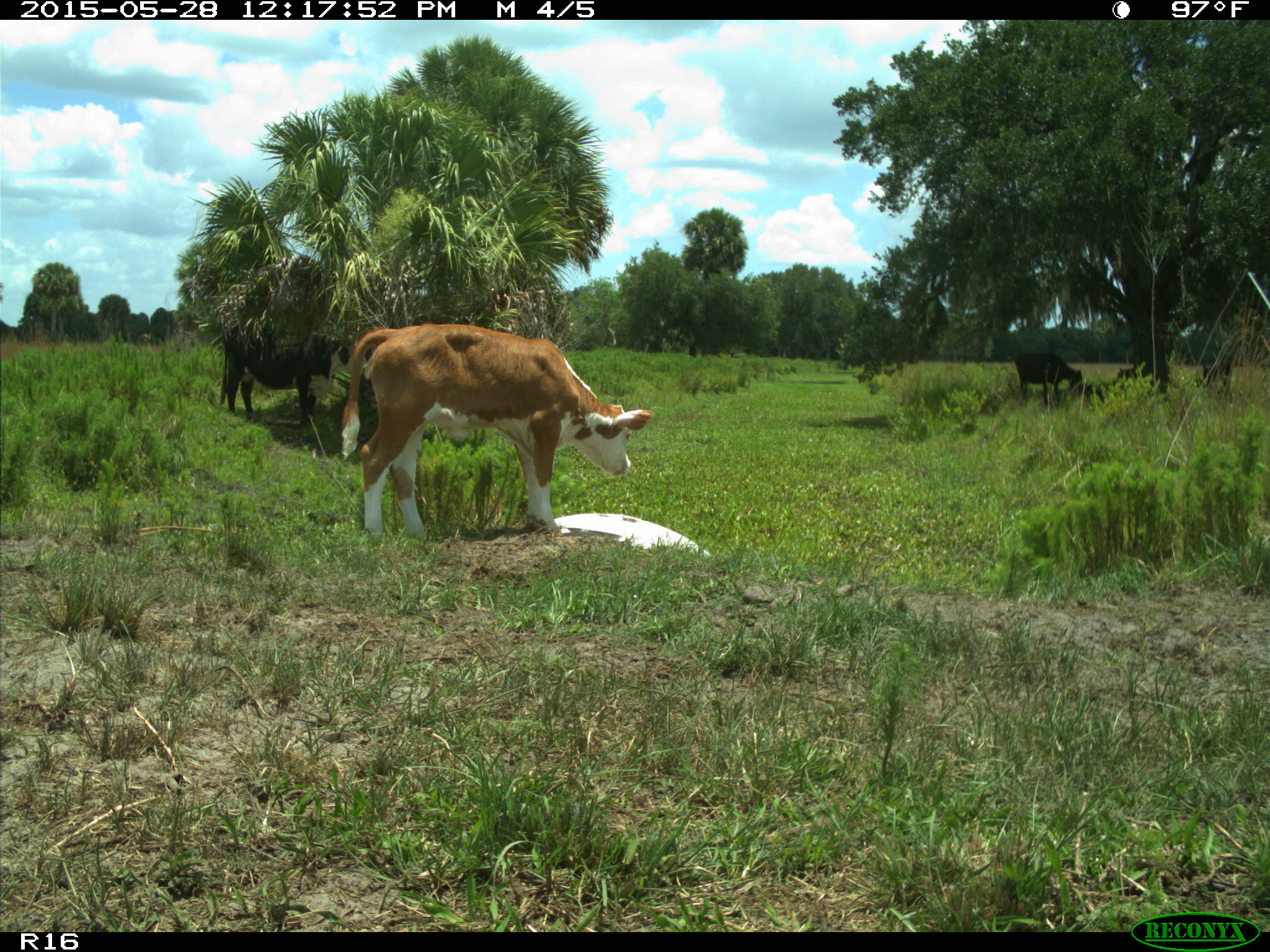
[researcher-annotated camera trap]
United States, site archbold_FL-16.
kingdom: Animalia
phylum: Chordata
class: Mammalia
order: Artiodactyla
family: Bovidae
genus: Bos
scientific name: Bos taurus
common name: domestic cow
Bos taurus (domestic cow).